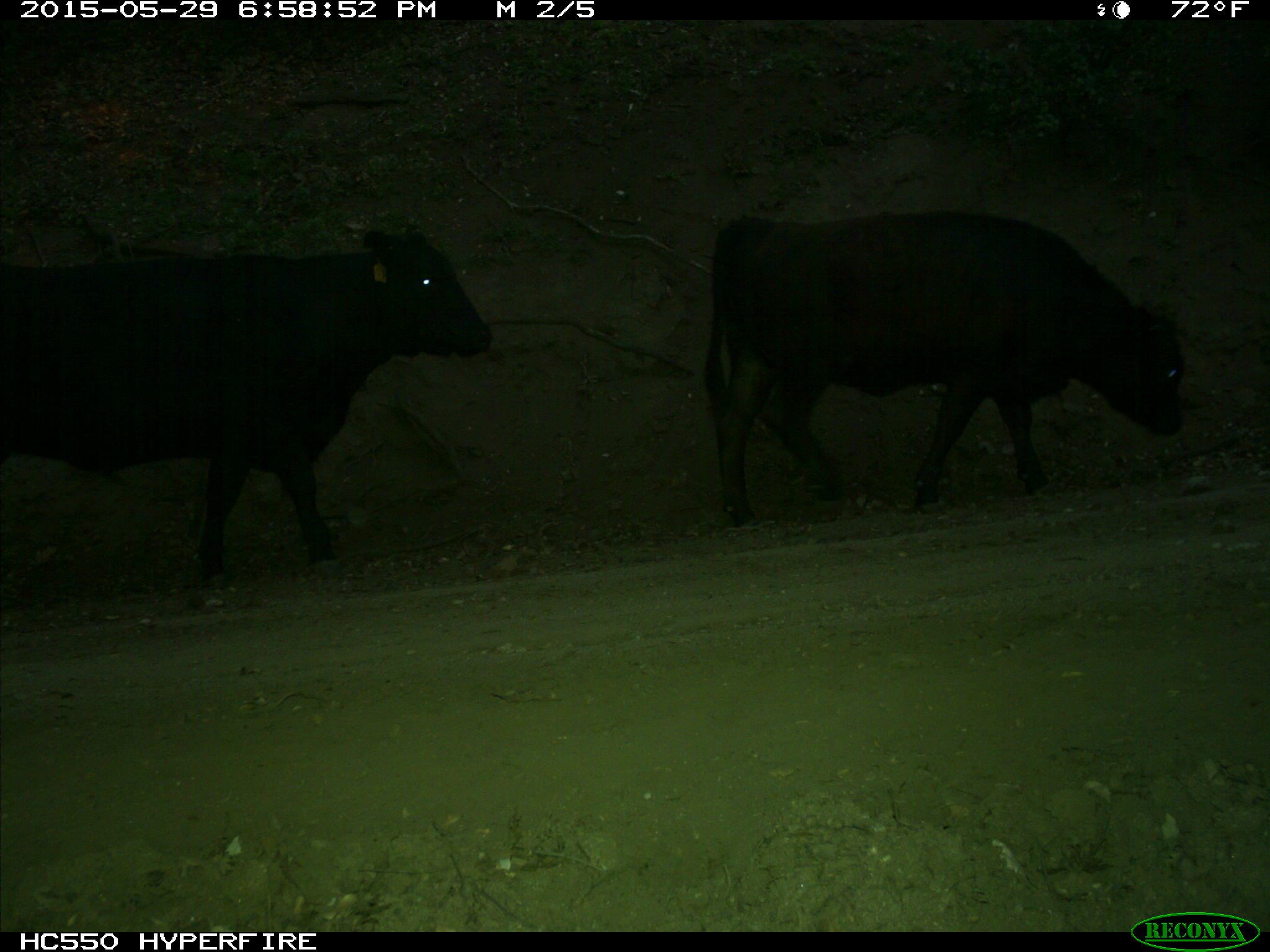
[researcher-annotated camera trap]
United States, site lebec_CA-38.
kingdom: Animalia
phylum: Chordata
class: Mammalia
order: Artiodactyla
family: Bovidae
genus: Bos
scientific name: Bos taurus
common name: domestic cow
Bos taurus (domestic cow).